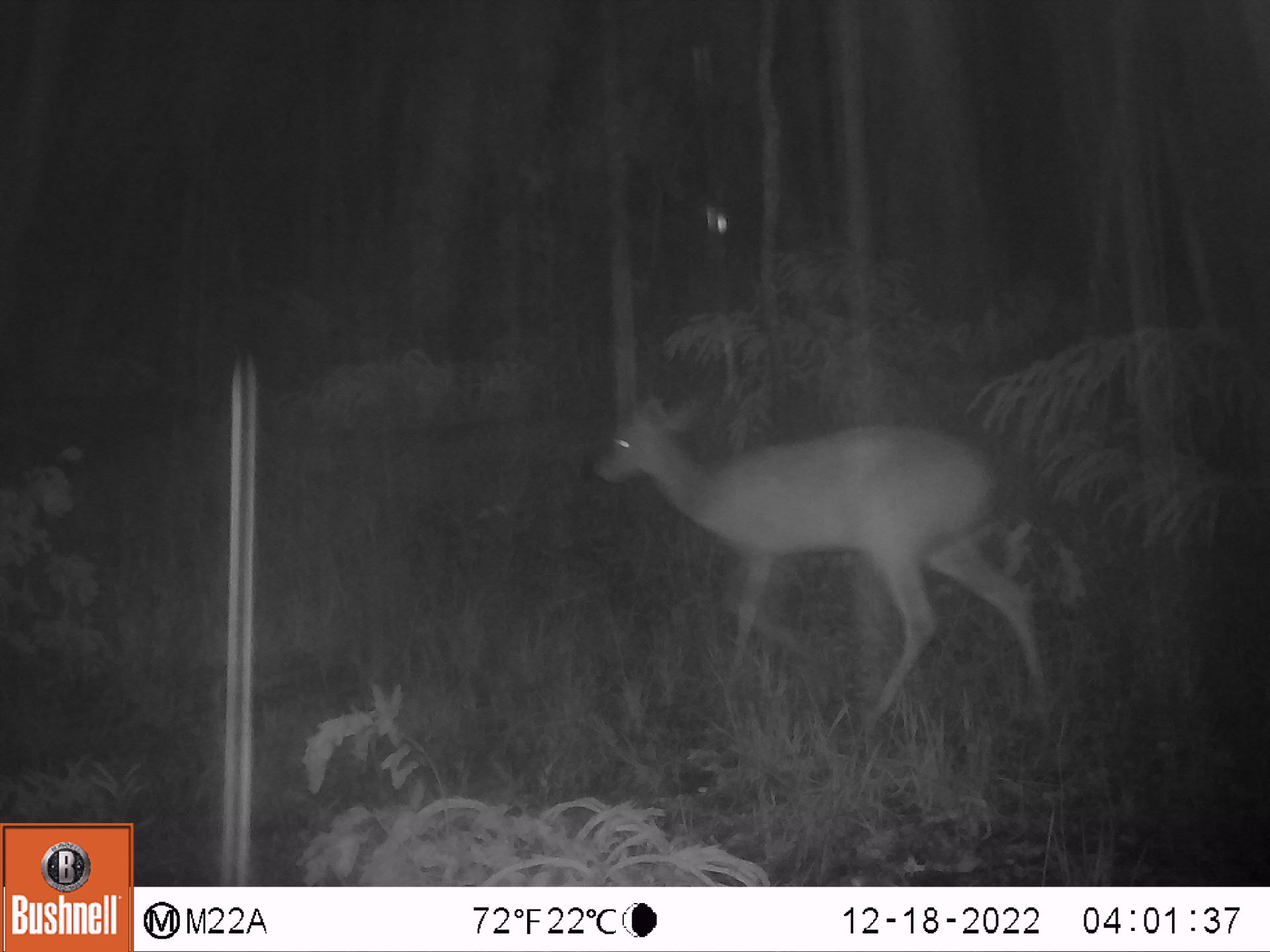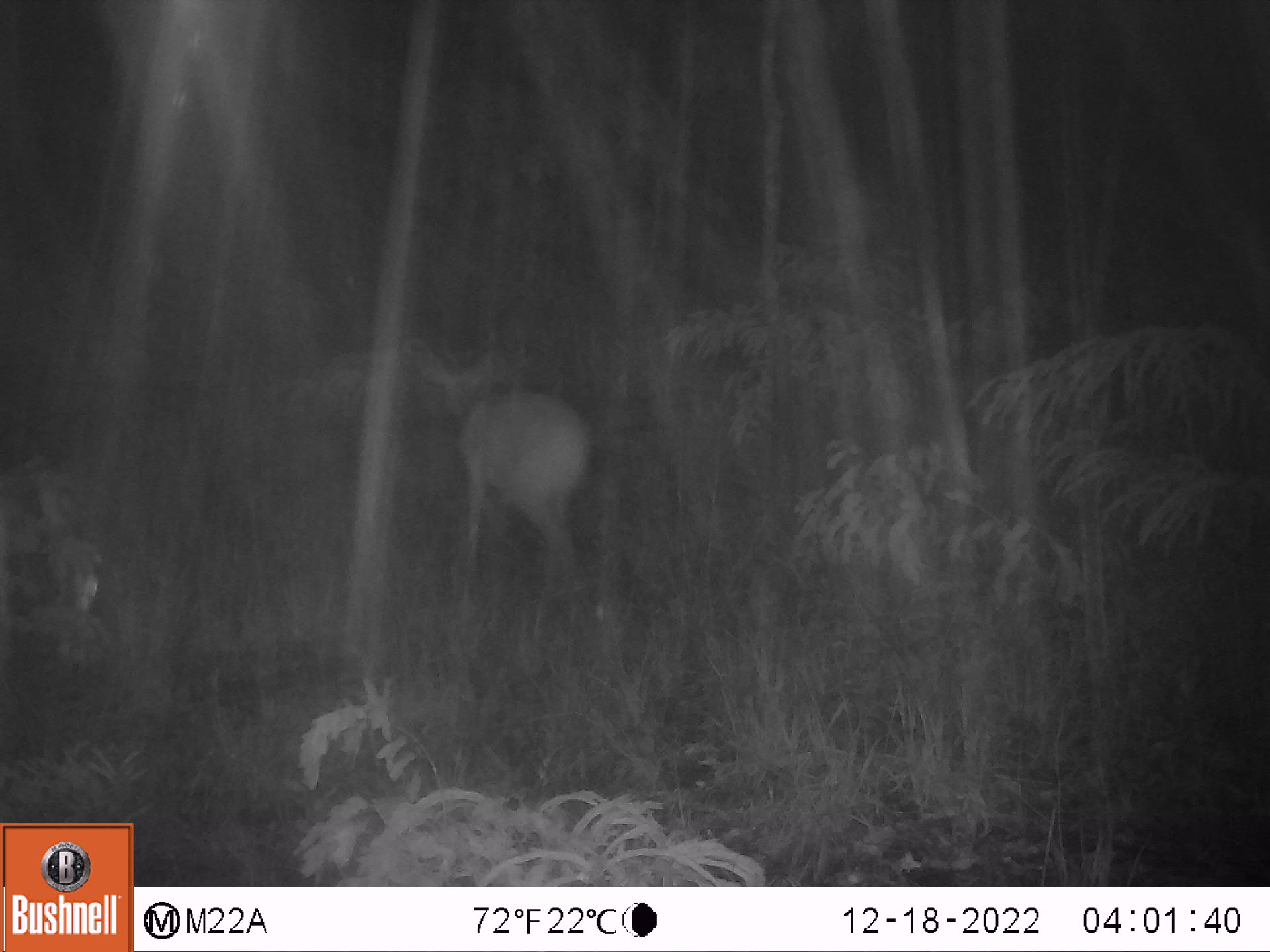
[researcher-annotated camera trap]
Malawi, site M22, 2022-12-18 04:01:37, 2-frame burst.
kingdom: Animalia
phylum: Chordata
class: Mammalia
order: Artiodactyla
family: Bovidae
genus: Tragelaphus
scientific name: Tragelaphus sylvaticus sylvaticus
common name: cape bushbuck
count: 1